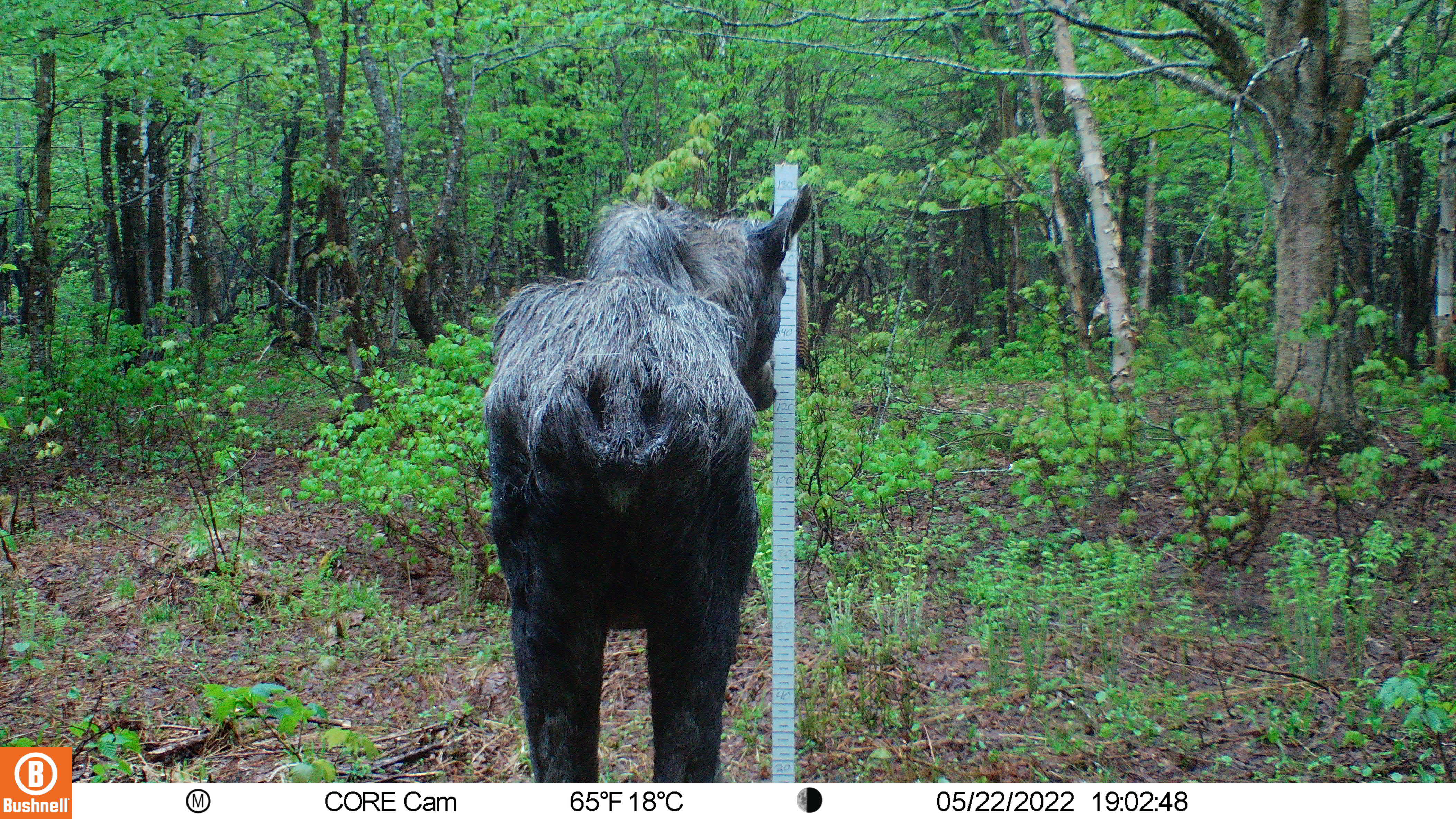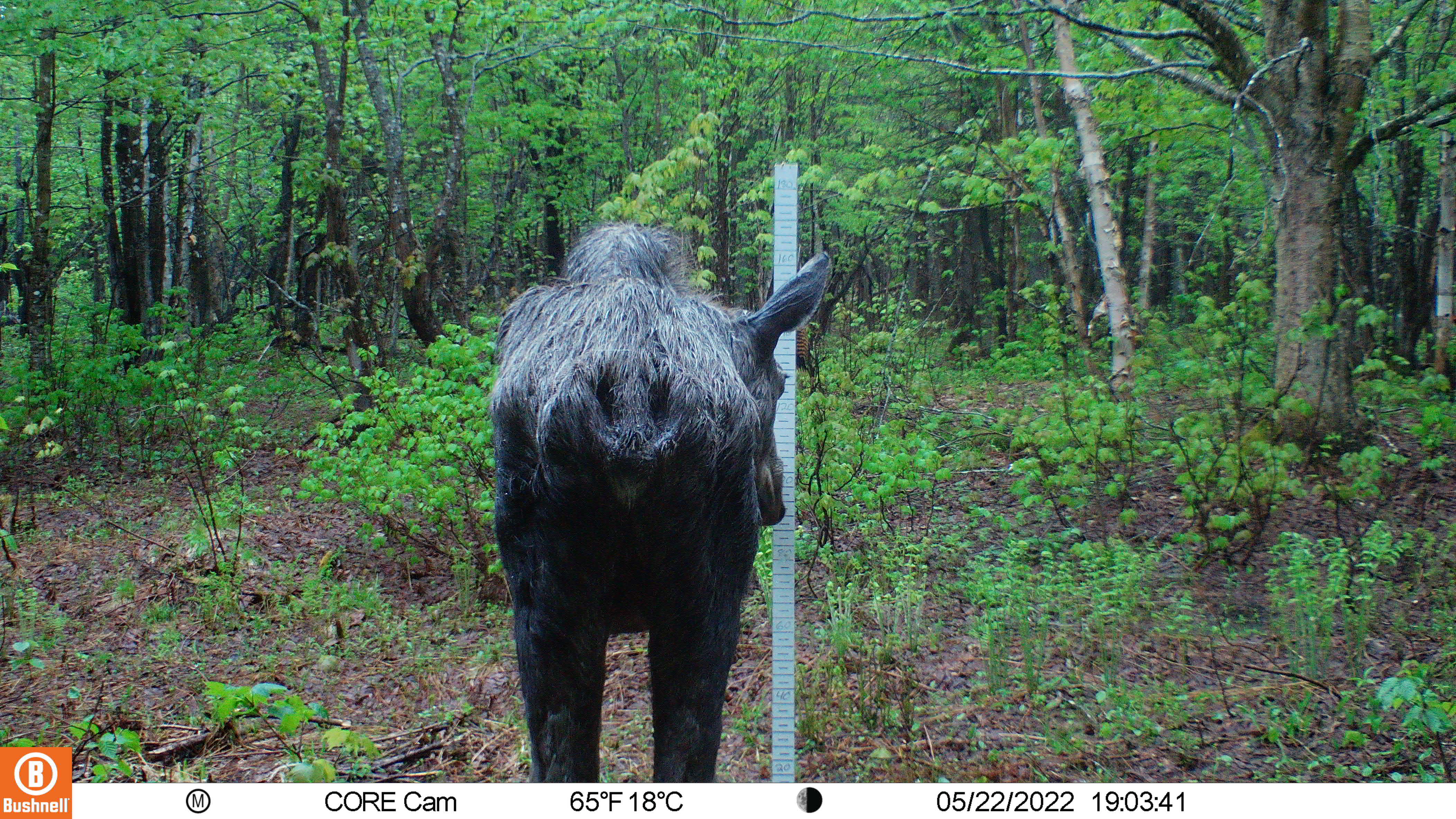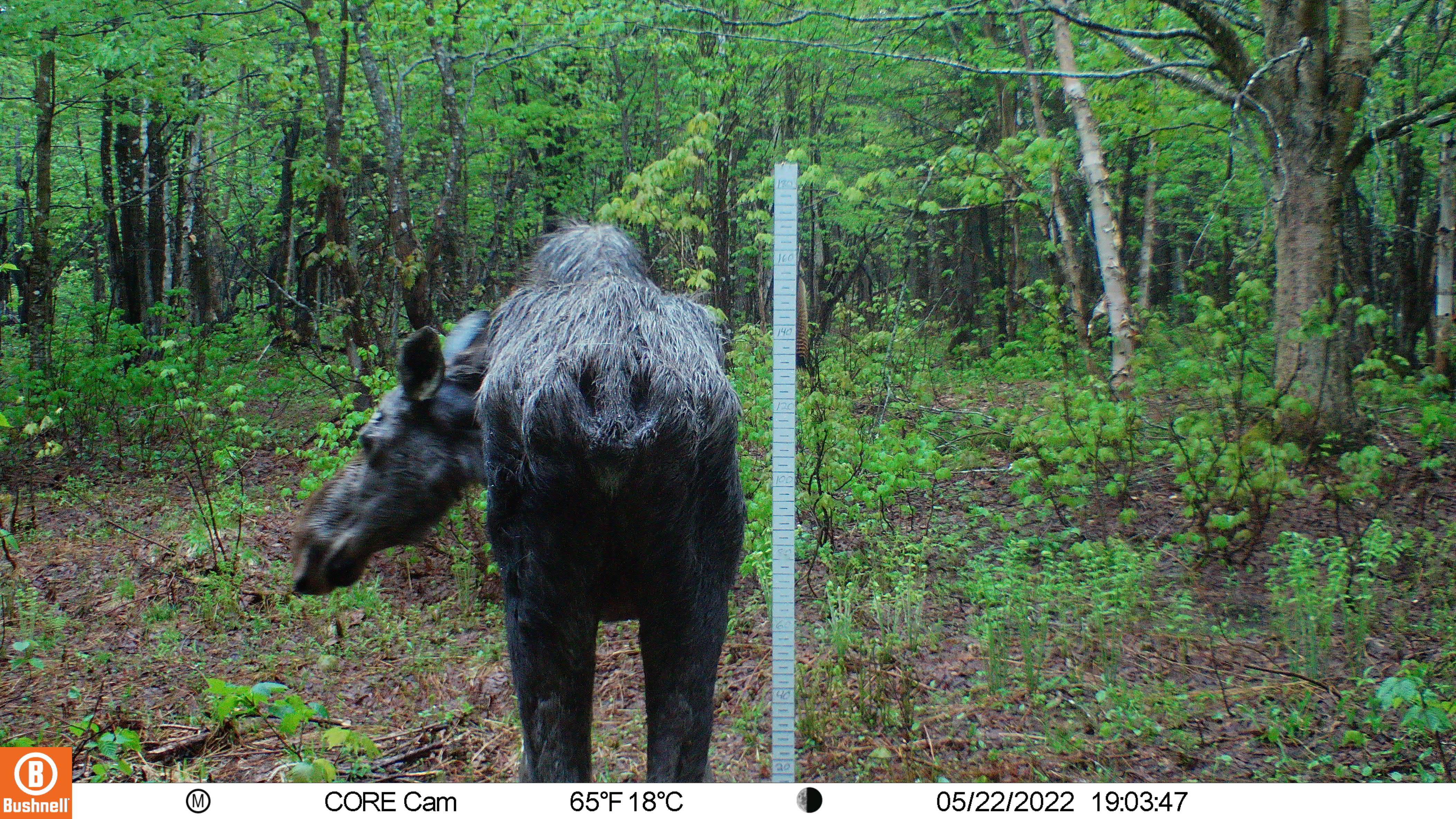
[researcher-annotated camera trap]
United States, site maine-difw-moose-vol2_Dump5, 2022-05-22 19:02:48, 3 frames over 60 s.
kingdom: Animalia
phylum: Chordata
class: Mammalia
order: Artiodactyla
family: Cervidae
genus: Alces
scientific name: Alces alces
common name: moose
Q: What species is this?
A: Moose (Alces alces).